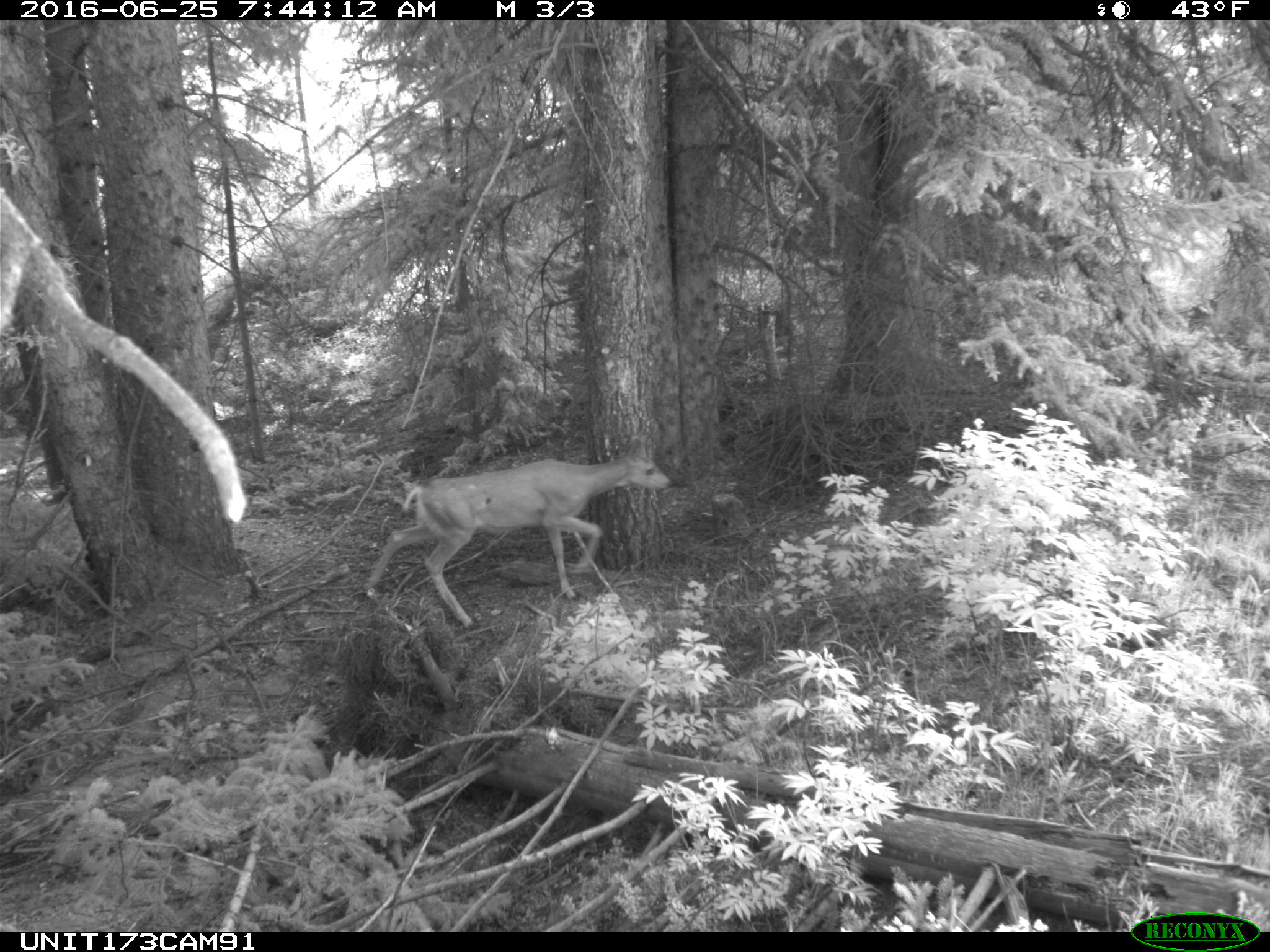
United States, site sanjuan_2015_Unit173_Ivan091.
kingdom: Animalia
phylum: Chordata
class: Mammalia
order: Artiodactyla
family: Cervidae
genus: Odocoileus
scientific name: Odocoileus hemionus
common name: mule deer